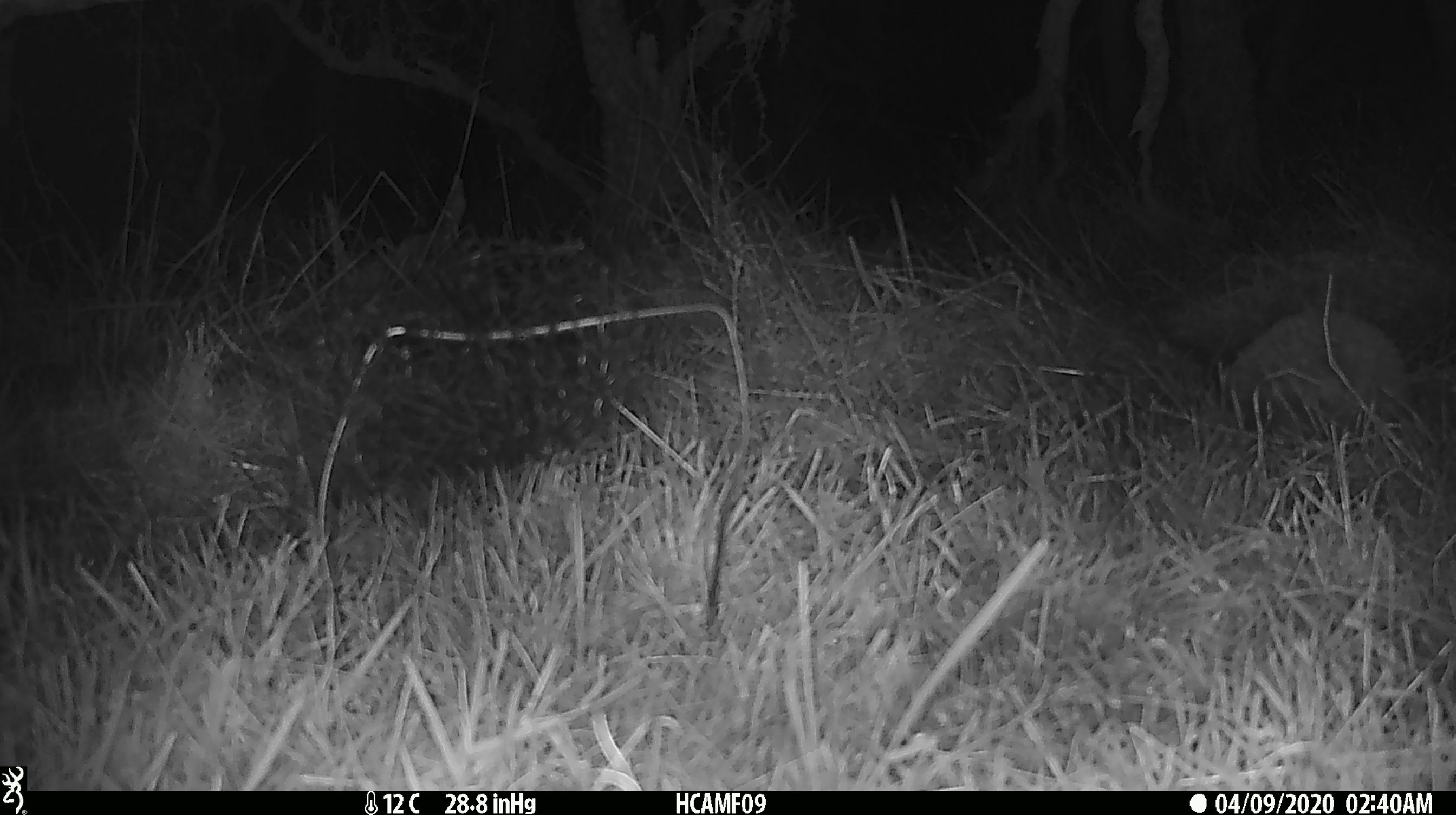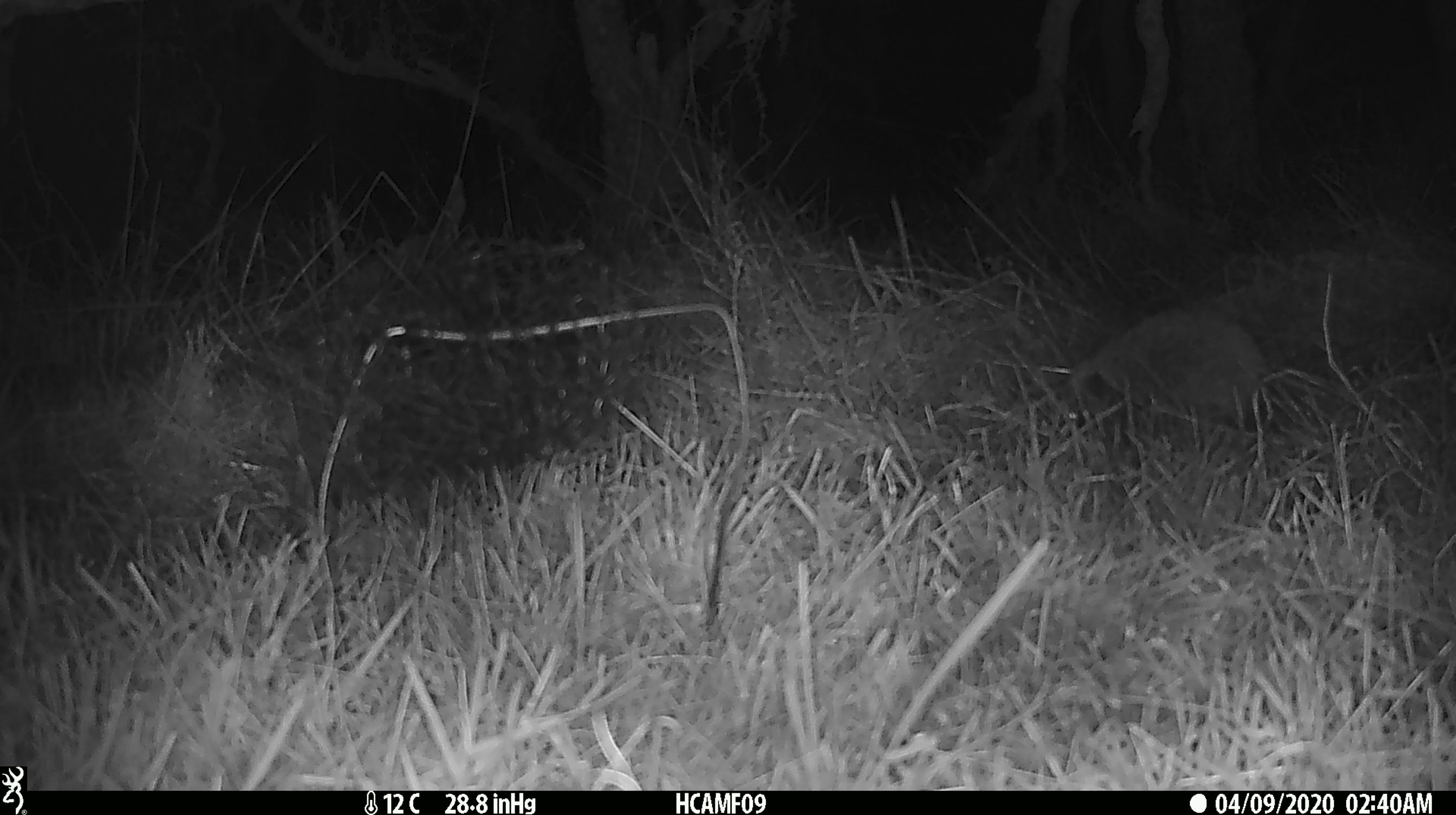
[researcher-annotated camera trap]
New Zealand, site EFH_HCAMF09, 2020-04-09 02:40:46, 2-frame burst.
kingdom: Animalia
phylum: Chordata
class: Mammalia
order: Eulipotyphla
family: Erinaceidae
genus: Erinaceus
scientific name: Erinaceus europaeus europaeus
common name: european hedgehog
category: hedgehog